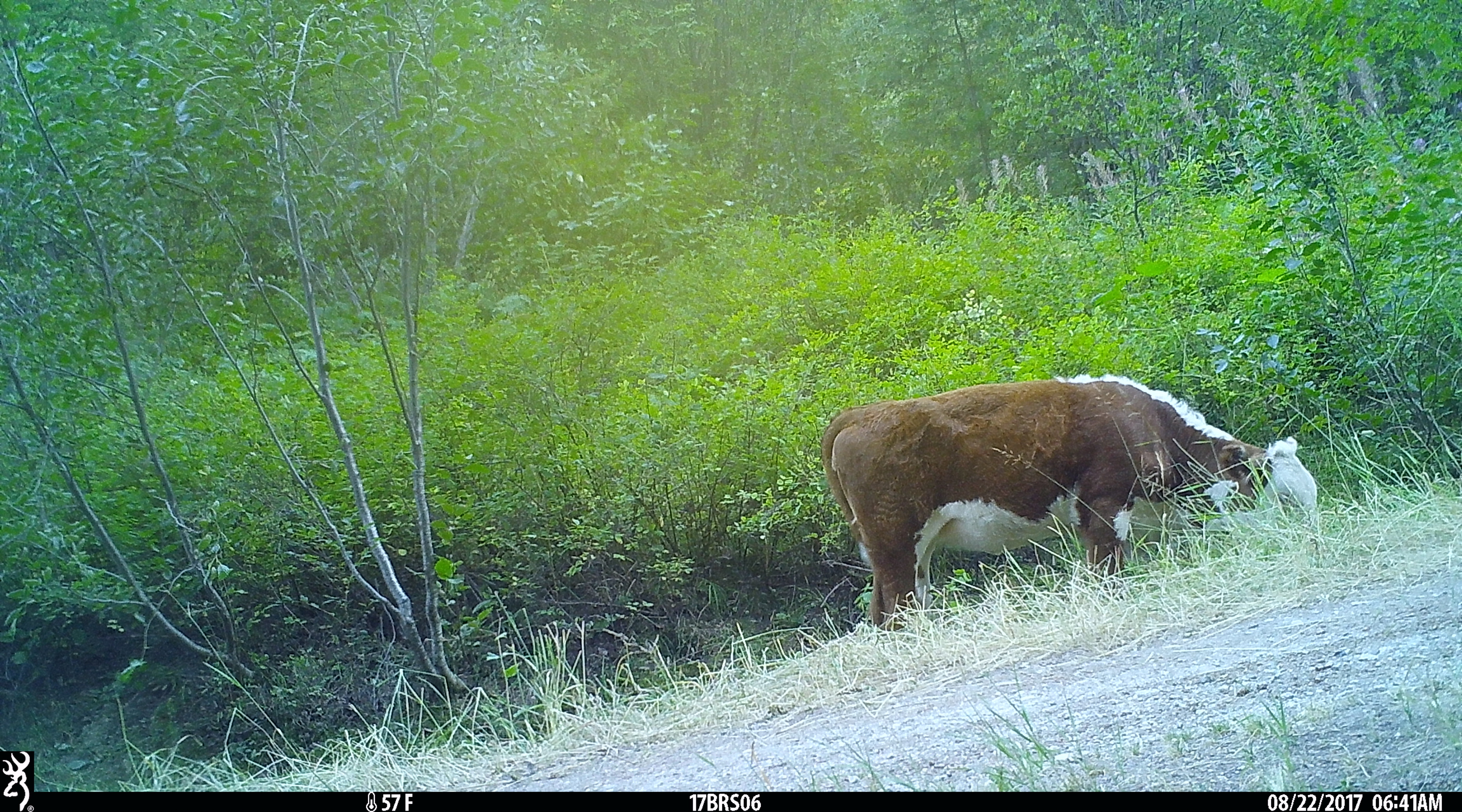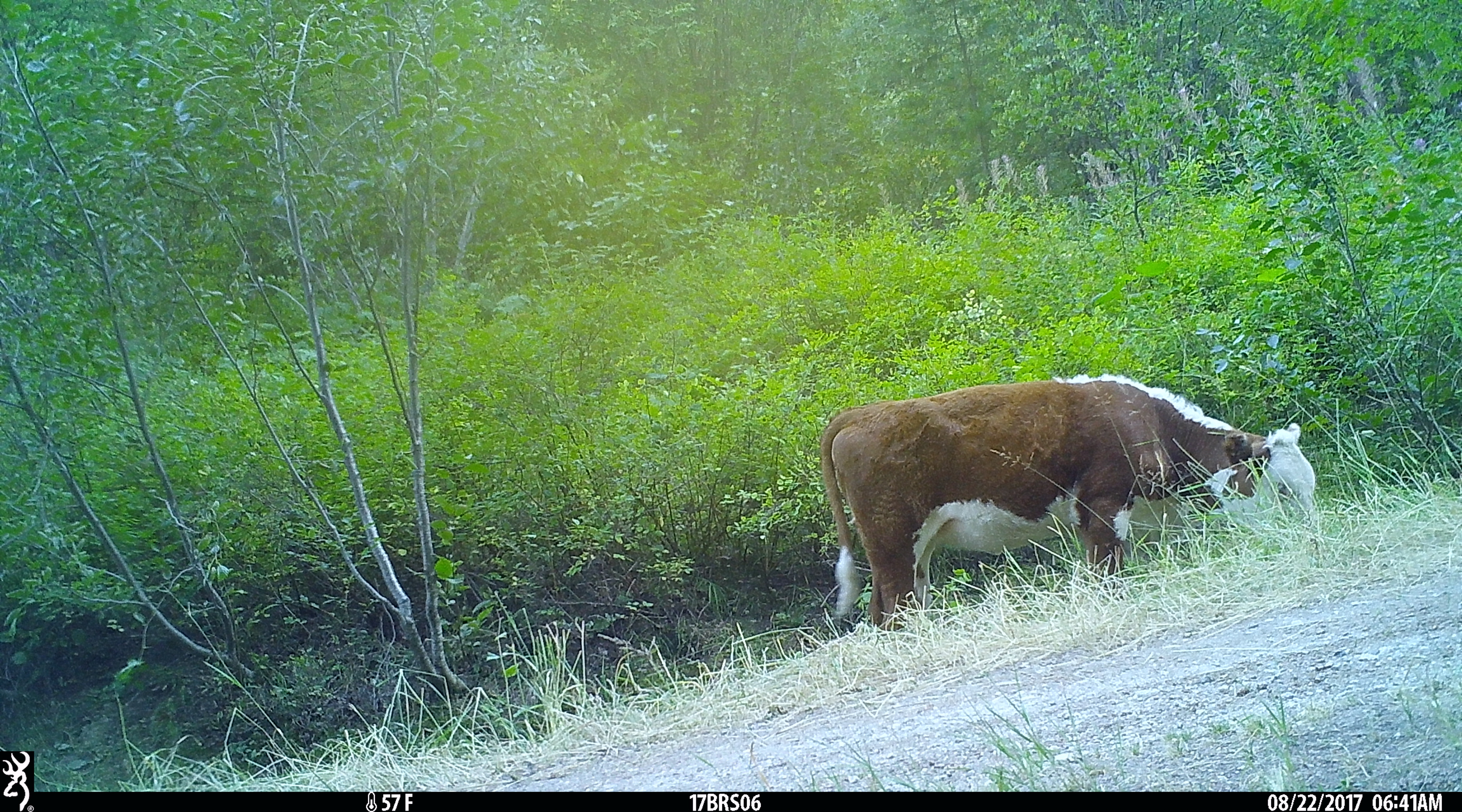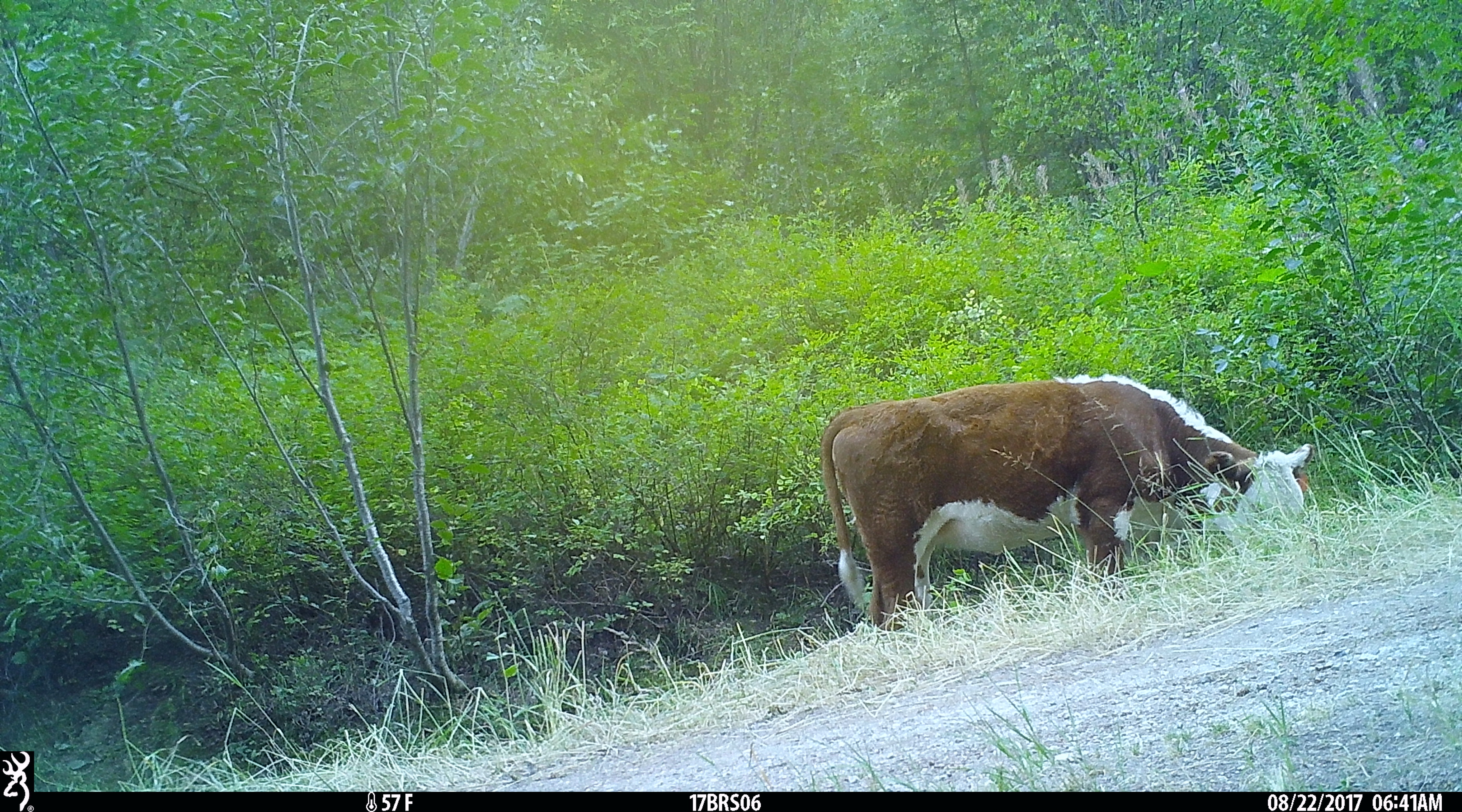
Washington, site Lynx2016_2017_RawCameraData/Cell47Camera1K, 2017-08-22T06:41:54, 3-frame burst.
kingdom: Animalia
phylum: Chordata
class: Mammalia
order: Artiodactyla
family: Bovidae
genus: Bos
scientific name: Bos taurus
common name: domestic cattle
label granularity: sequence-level